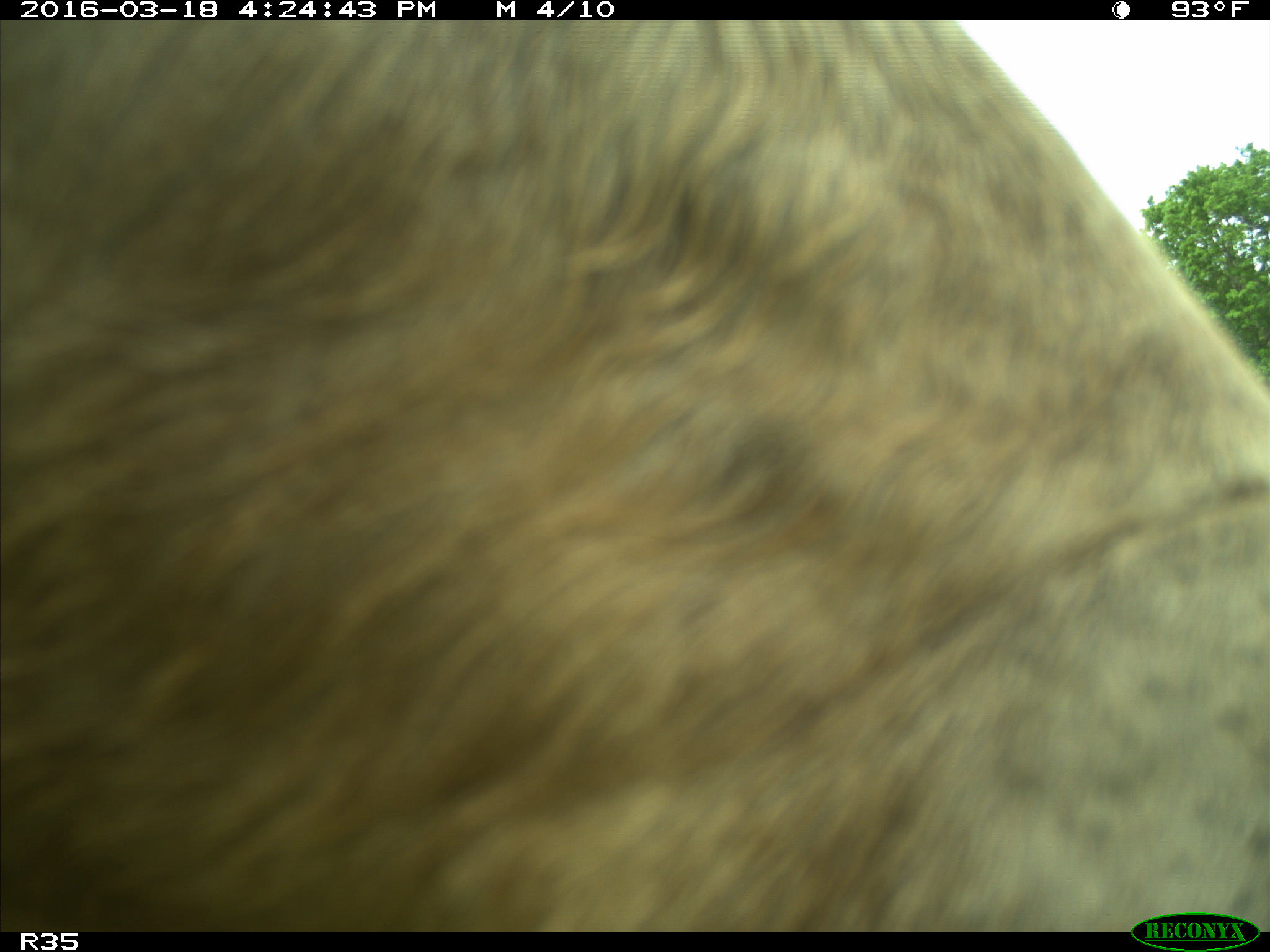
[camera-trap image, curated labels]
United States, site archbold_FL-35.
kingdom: Animalia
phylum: Chordata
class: Mammalia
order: Artiodactyla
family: Bovidae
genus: Bos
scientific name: Bos taurus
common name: domestic cow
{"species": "Bos taurus (domestic cow)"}